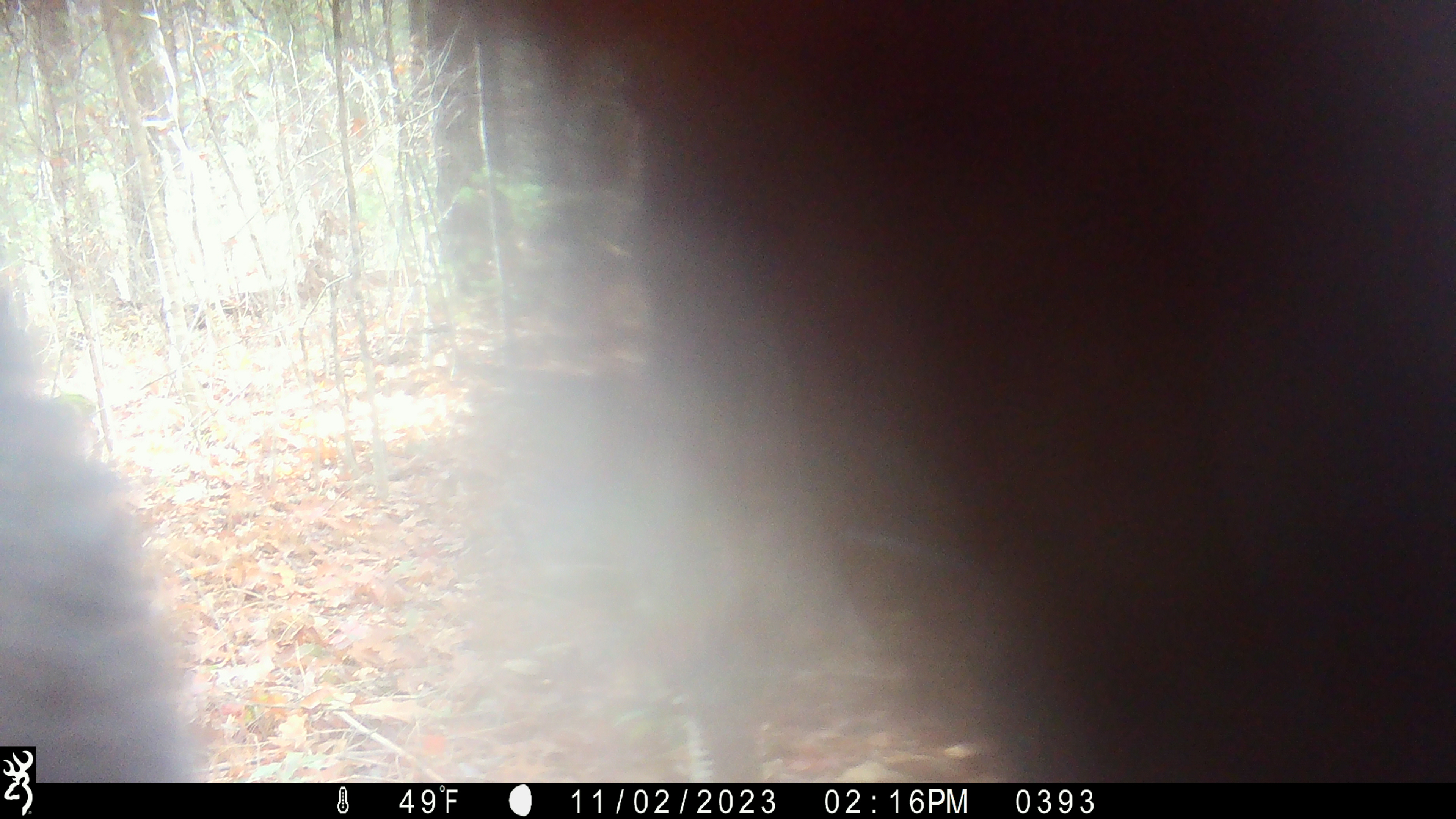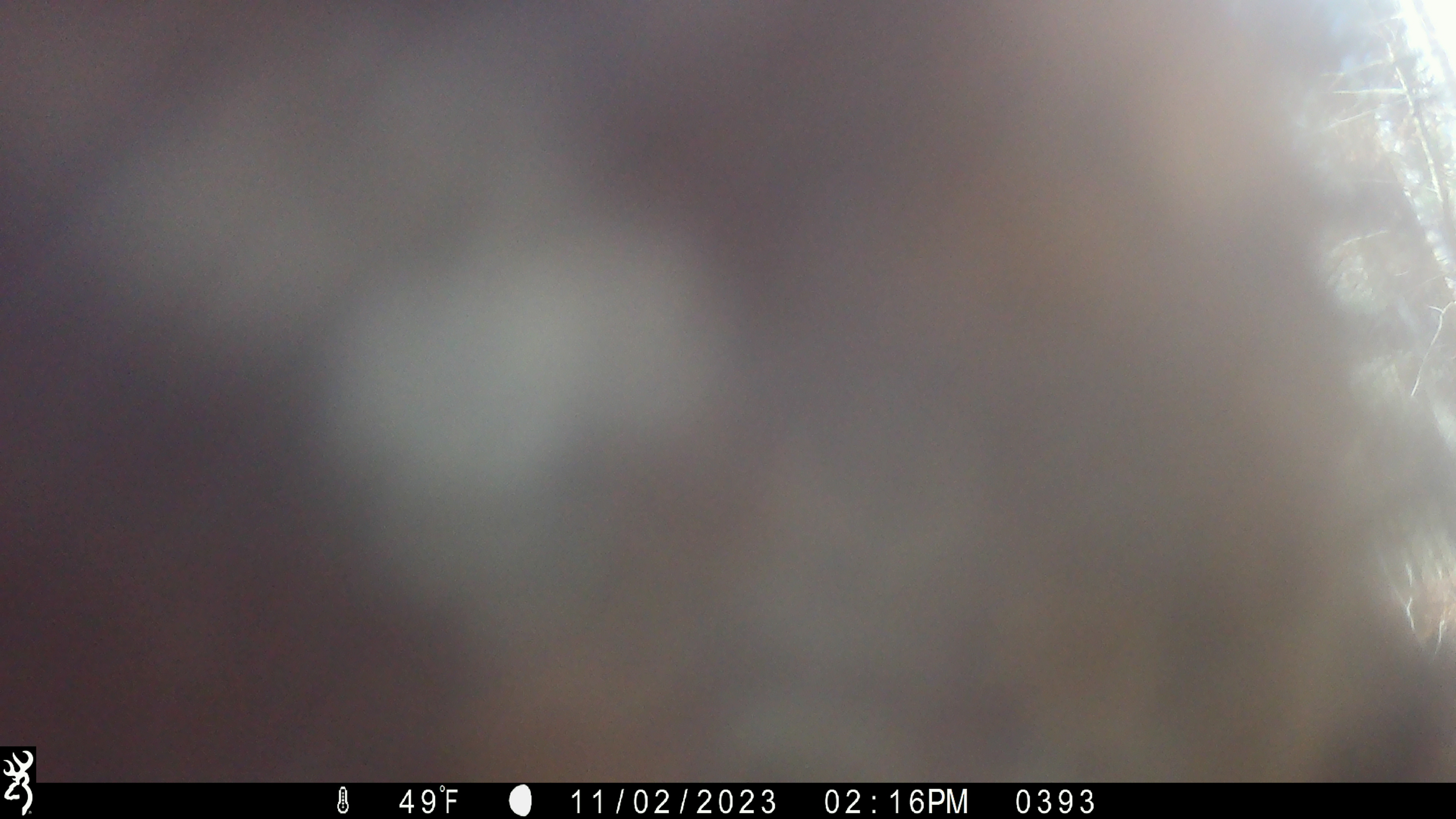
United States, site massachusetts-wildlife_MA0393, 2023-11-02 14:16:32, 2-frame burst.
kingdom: Animalia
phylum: Chordata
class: Mammalia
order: Carnivora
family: Ursidae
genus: Ursus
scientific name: Ursus americanus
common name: black bear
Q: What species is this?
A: Black bear (Ursus americanus).